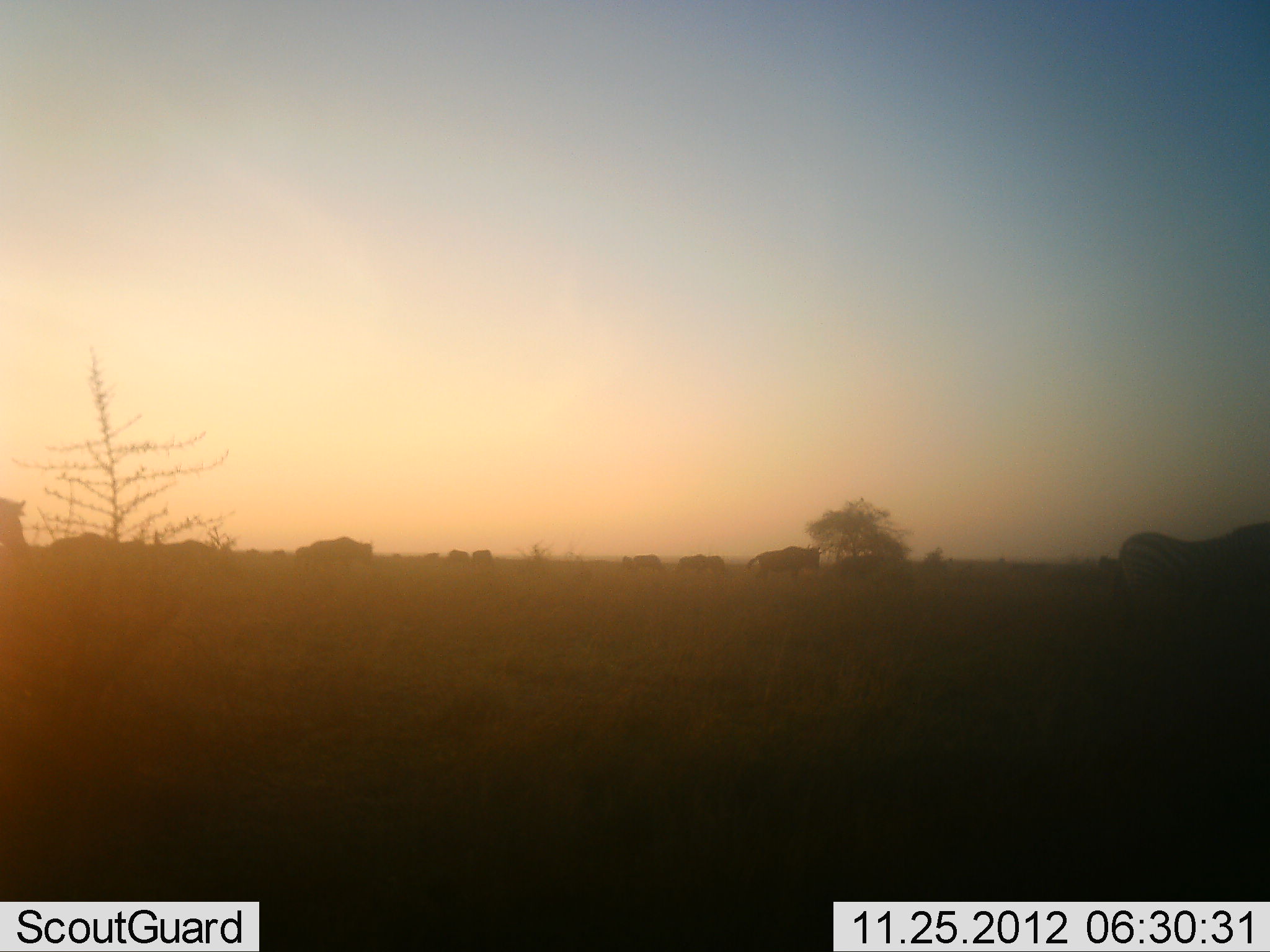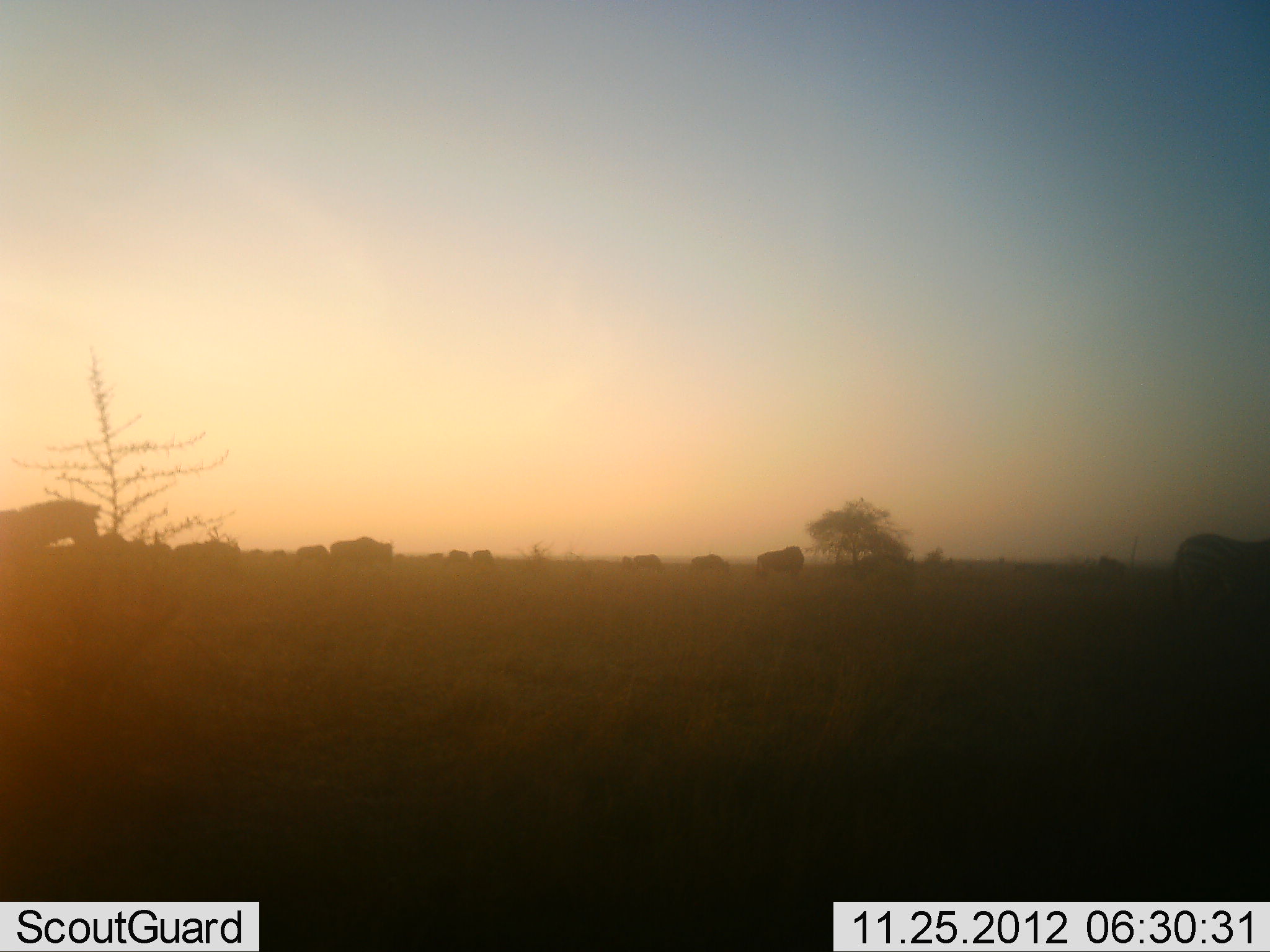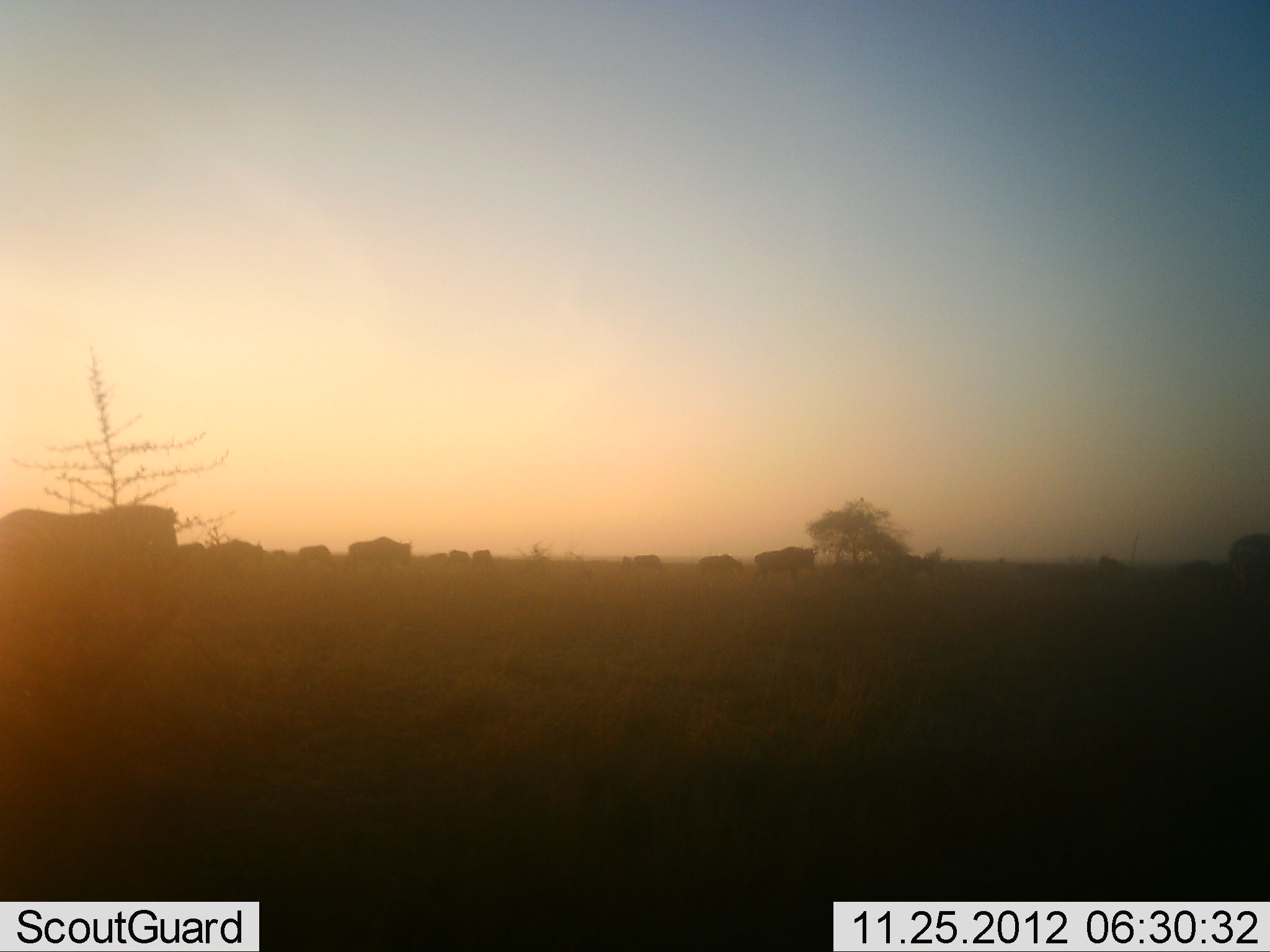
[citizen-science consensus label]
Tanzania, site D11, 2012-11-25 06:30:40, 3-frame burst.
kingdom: Animalia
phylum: Chordata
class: Mammalia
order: Artiodactyla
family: Bovidae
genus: Connochaetes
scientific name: Connochaetes taurinus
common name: blue wildebeest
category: wildebeest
Wildebeest (blue wildebeest) (Connochaetes taurinus), count 11-50. Behavior (volunteer vote fractions): standing 33%, resting 0%, moving 100%, interacting 0%. Young present (vote fraction): 0%. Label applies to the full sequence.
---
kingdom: Animalia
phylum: Chordata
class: Mammalia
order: Perissodactyla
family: Equidae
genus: Equus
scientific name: Equus quagga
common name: plains zebra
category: zebra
Zebra (plains zebra) (Equus quagga), count 2. Behavior (volunteer vote fractions): standing 7%, resting 0%, moving 93%, interacting 0%. Young present (vote fraction): 0%. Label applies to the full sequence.